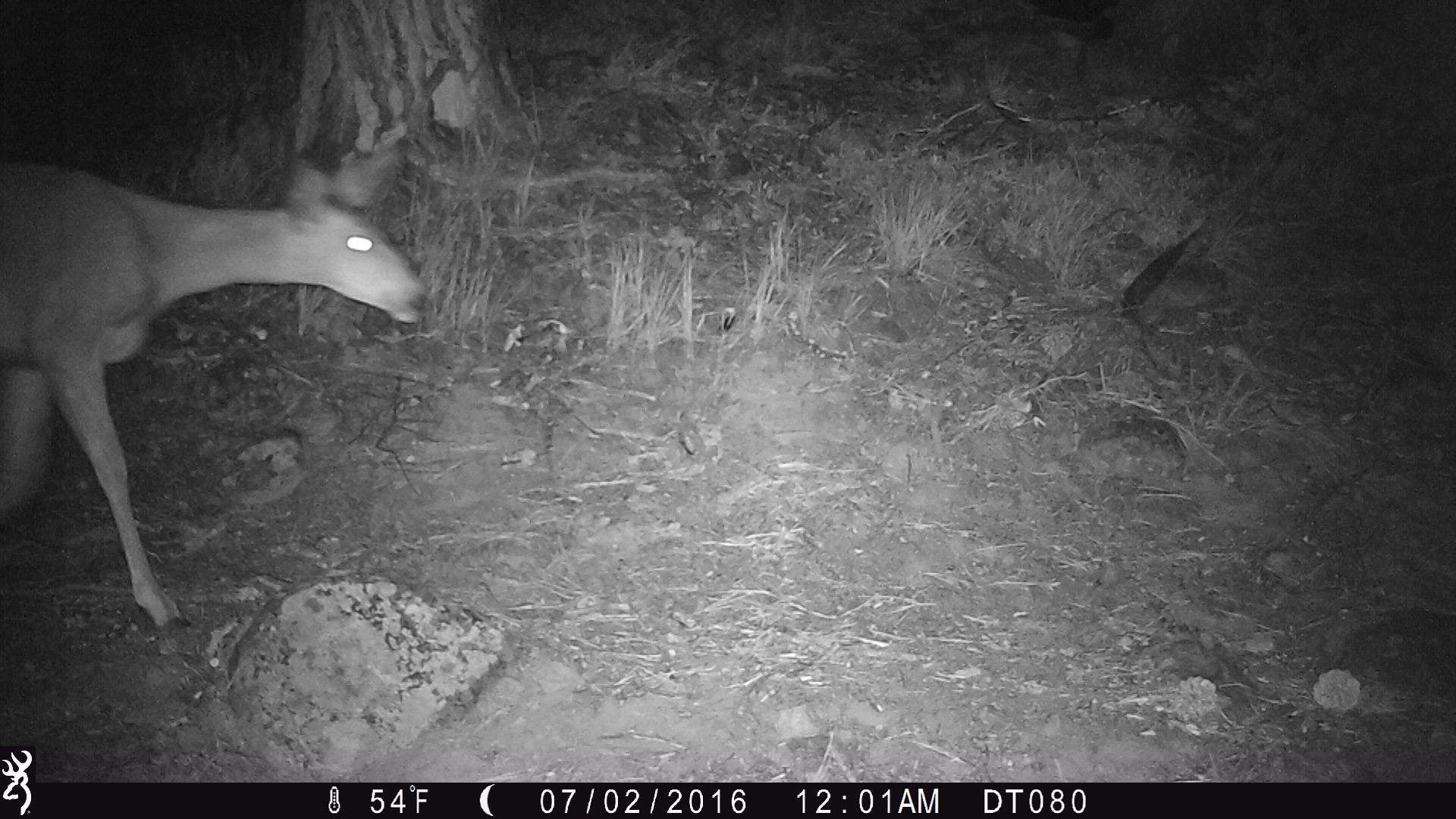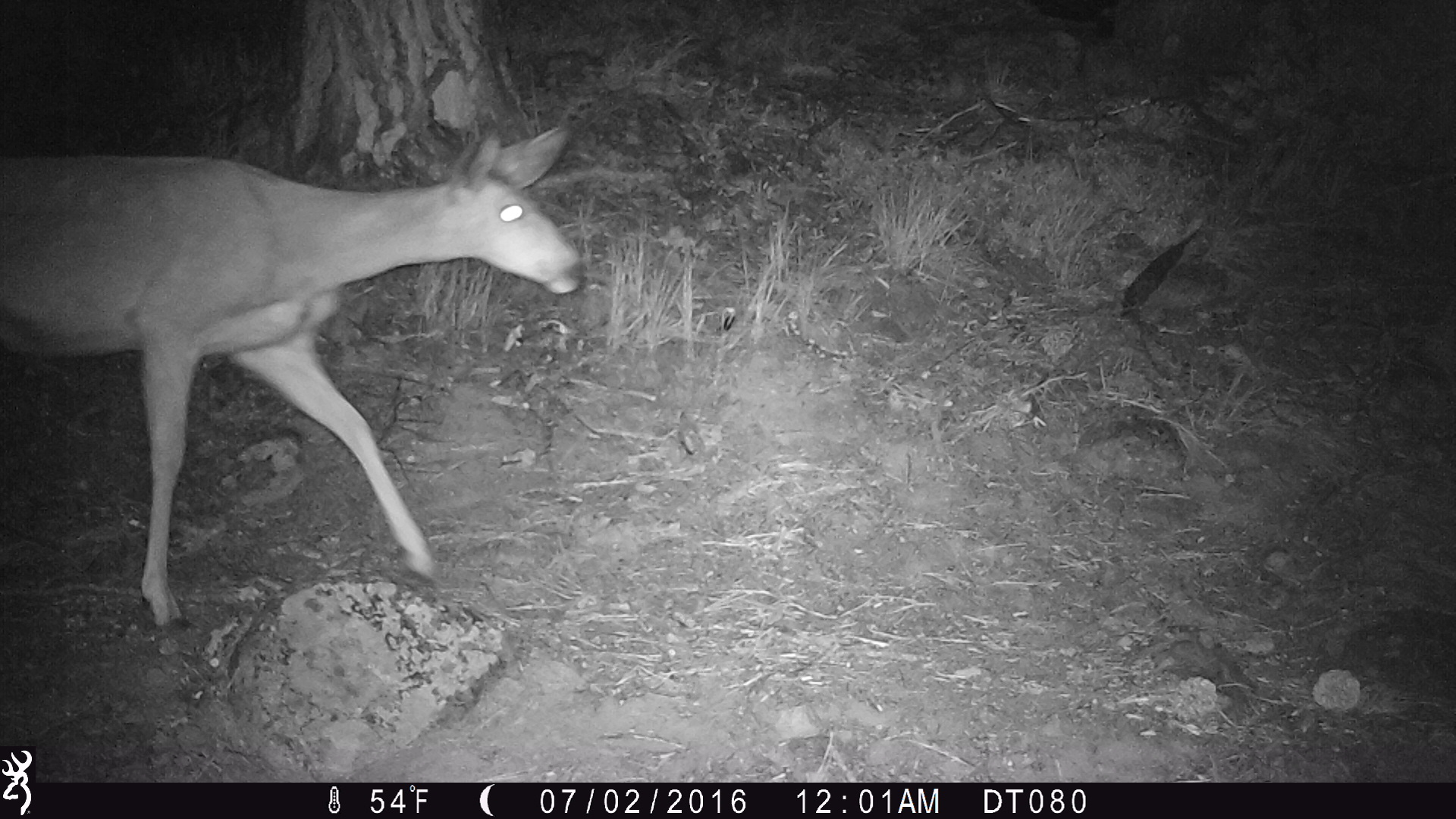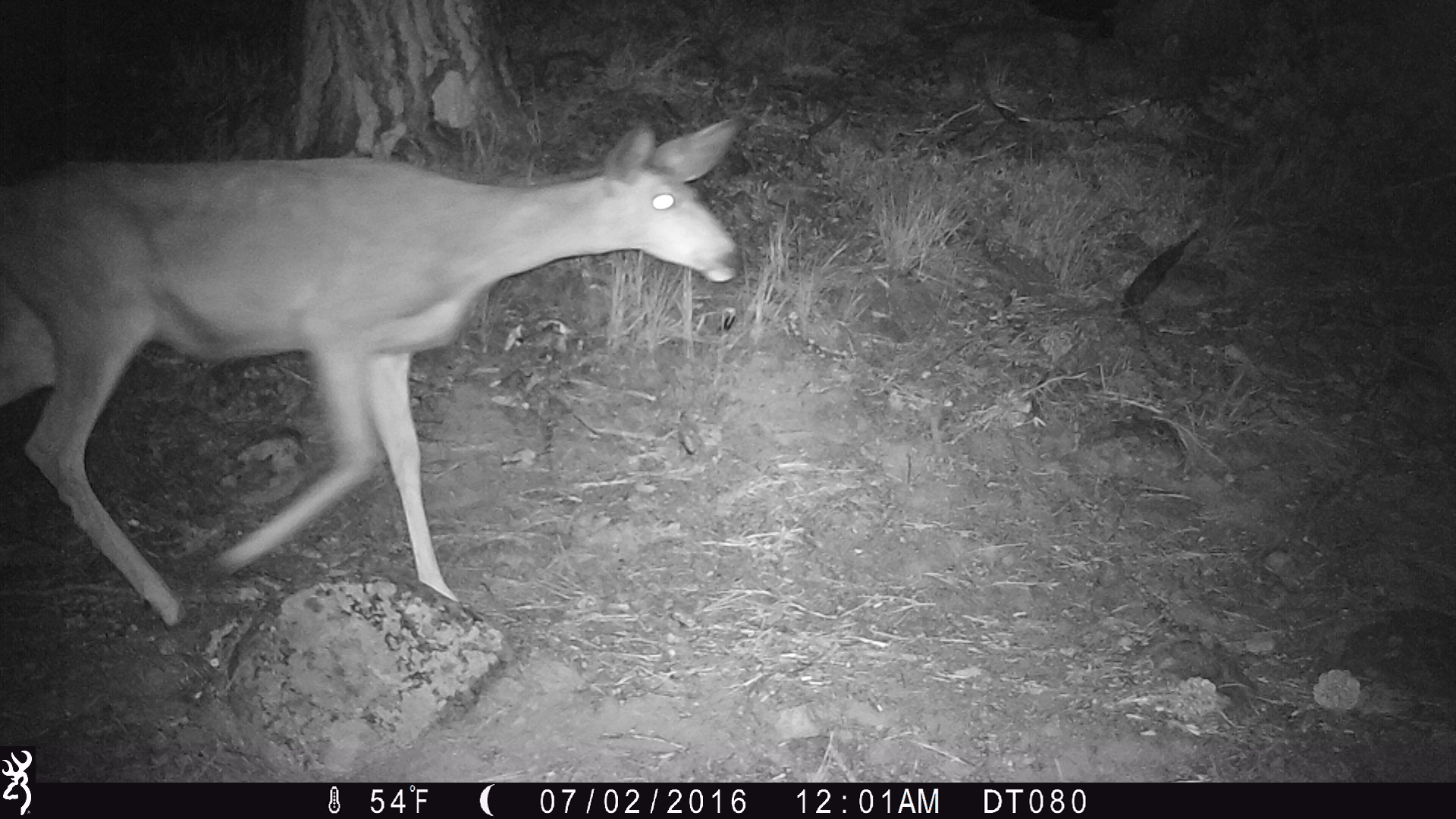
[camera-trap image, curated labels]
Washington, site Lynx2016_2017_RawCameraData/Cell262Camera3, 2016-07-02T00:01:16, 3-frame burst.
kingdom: Animalia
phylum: Chordata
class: Mammalia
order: Artiodactyla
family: Cervidae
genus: Odocoileus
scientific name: Odocoileus hemionus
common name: mule deer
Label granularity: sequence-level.